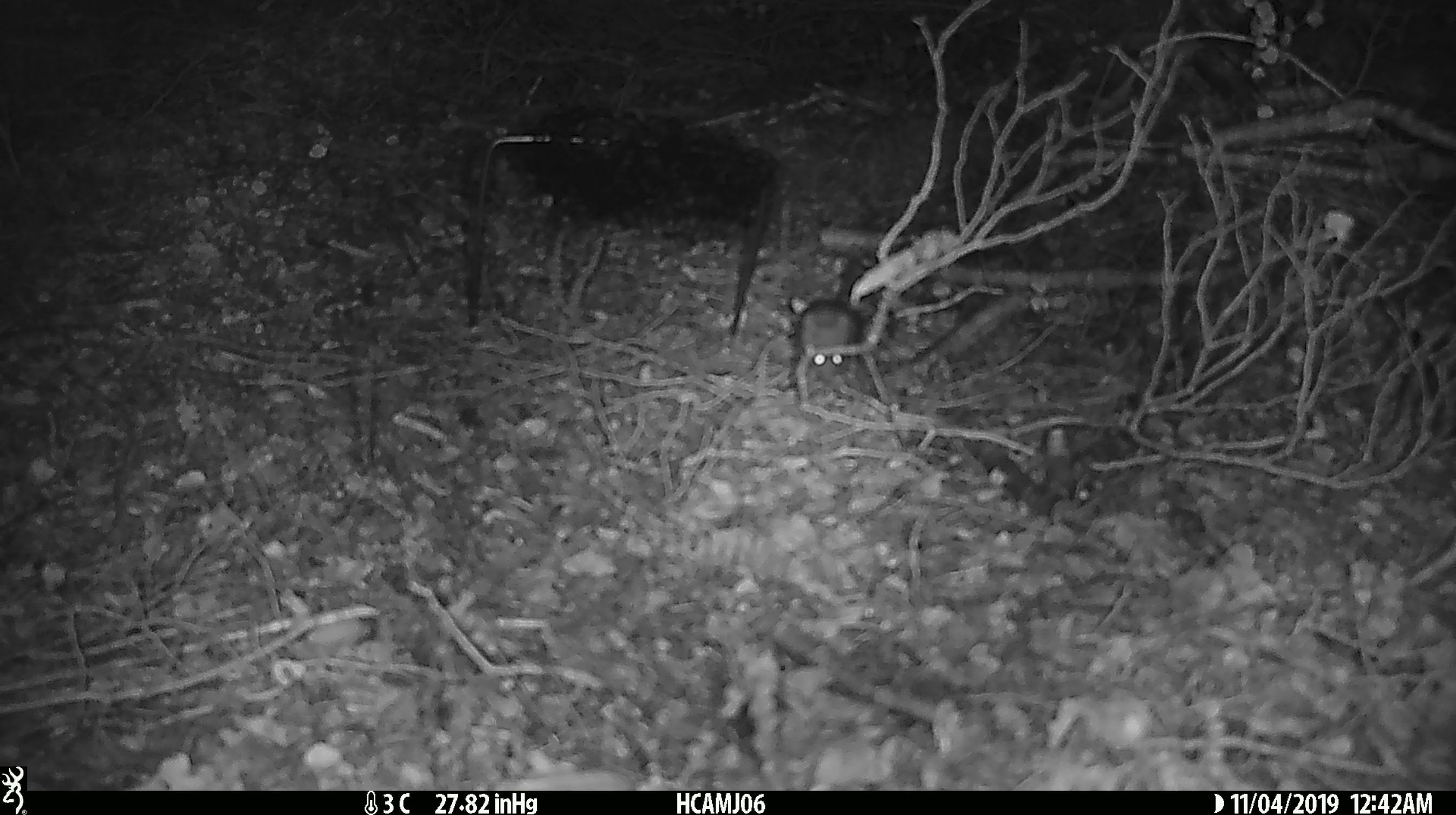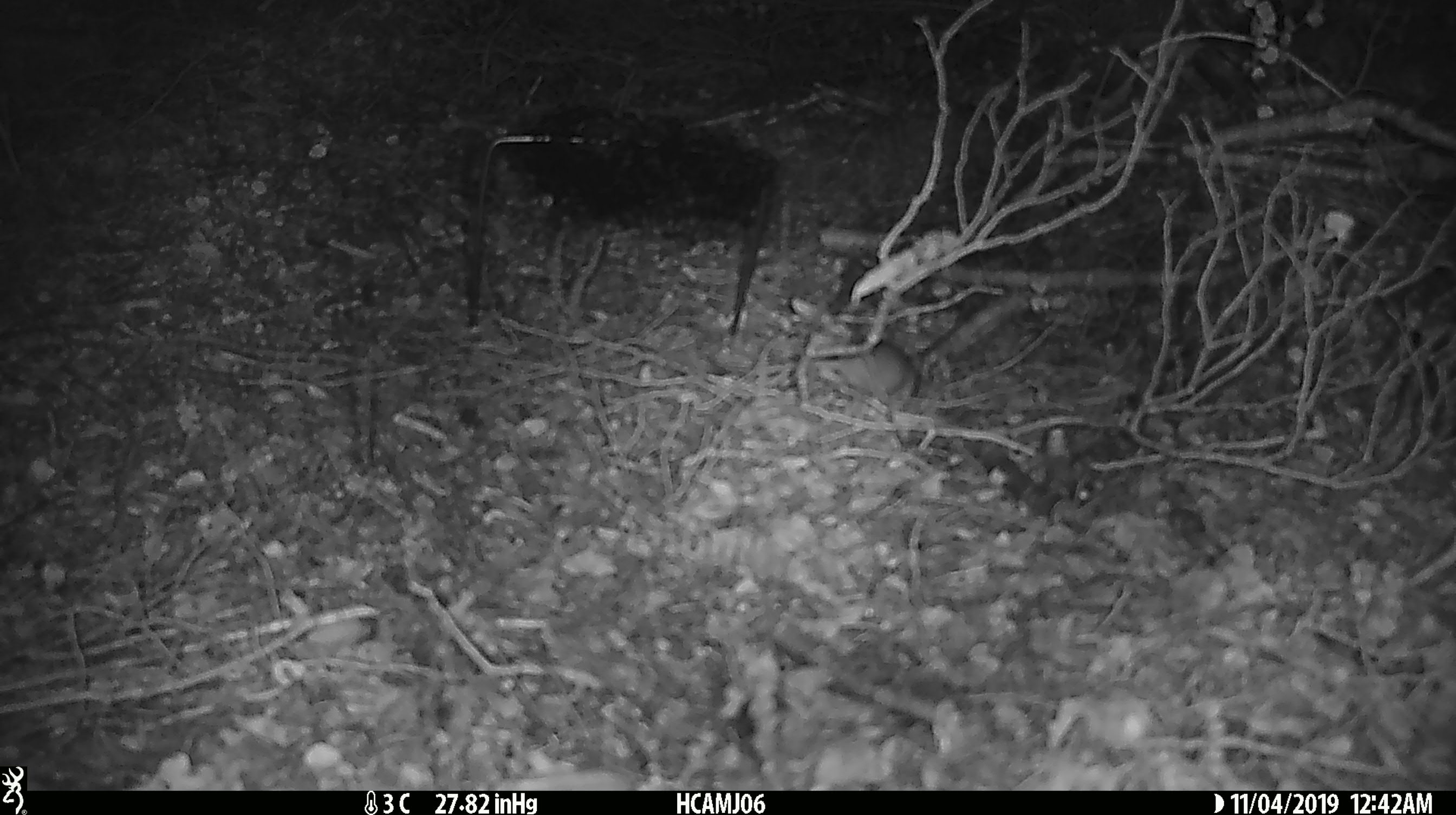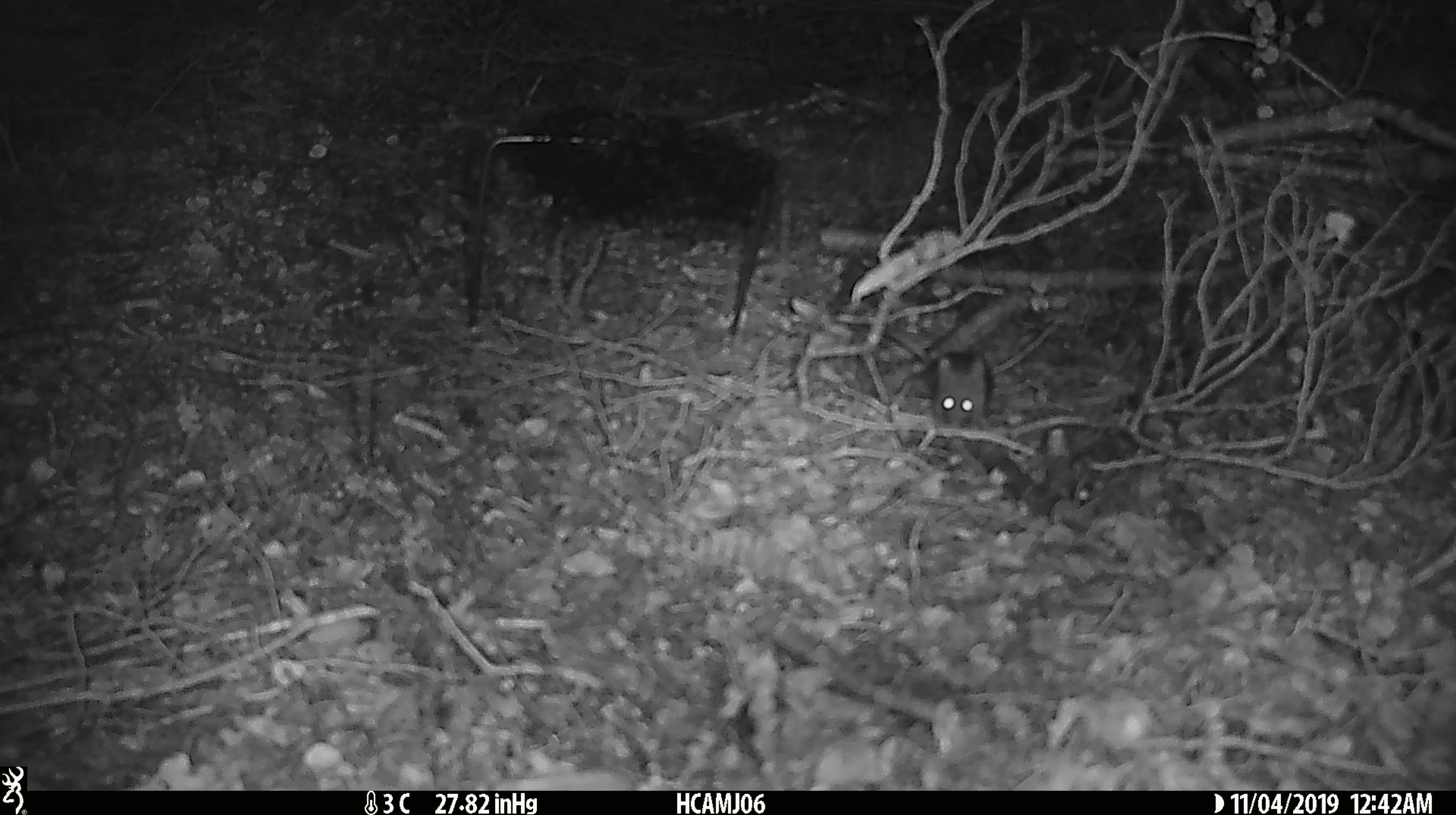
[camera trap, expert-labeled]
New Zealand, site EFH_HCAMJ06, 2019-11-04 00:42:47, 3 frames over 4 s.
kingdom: Animalia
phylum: Chordata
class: Mammalia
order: Rodentia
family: Muridae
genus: Mus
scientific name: Mus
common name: mouse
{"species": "mouse (Mus)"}